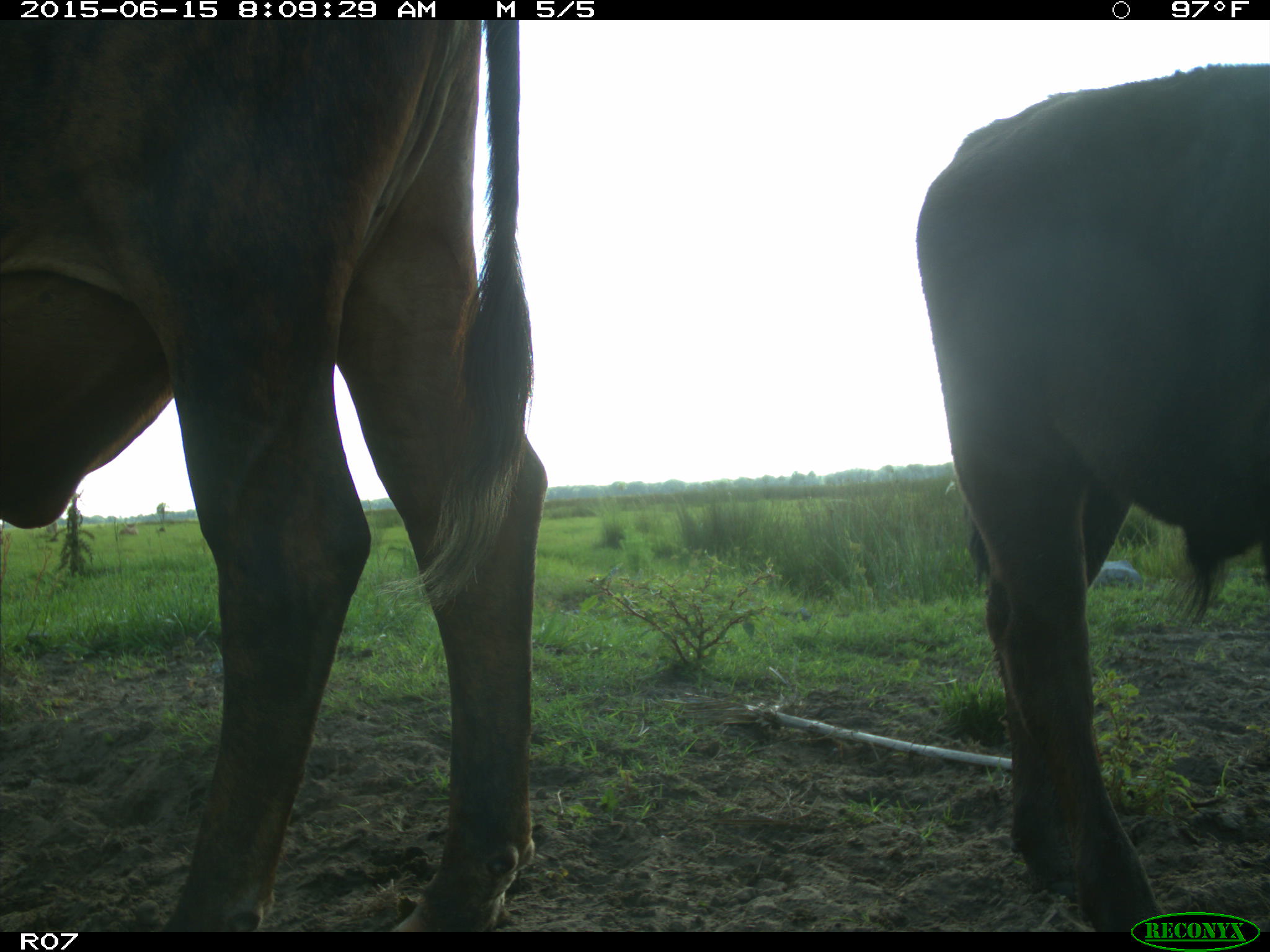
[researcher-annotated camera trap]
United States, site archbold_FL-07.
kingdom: Animalia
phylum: Chordata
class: Mammalia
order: Artiodactyla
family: Bovidae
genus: Bos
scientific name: Bos taurus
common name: domestic cow